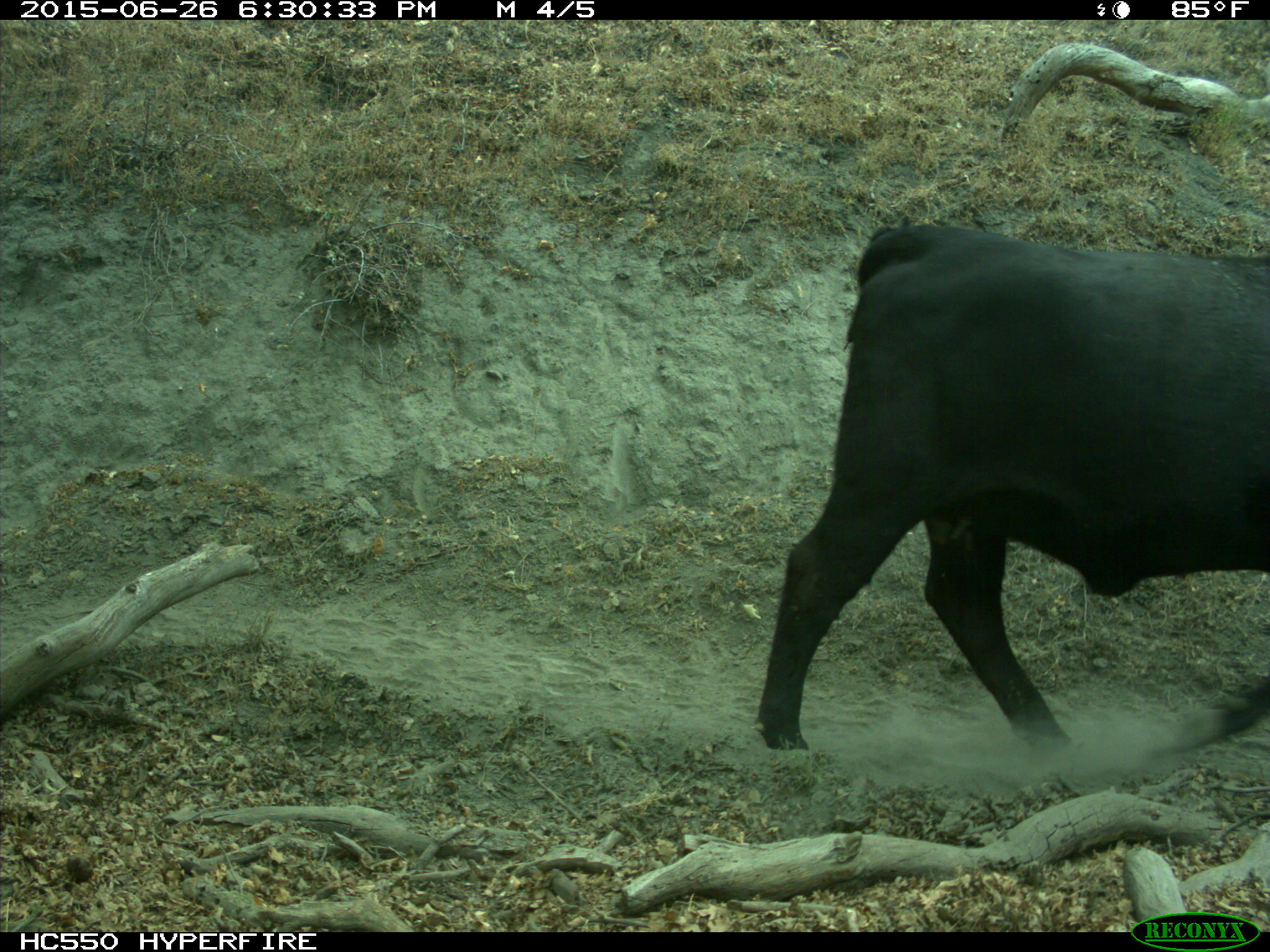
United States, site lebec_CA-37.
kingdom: Animalia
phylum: Chordata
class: Mammalia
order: Artiodactyla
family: Bovidae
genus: Bos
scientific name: Bos taurus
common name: domestic cow